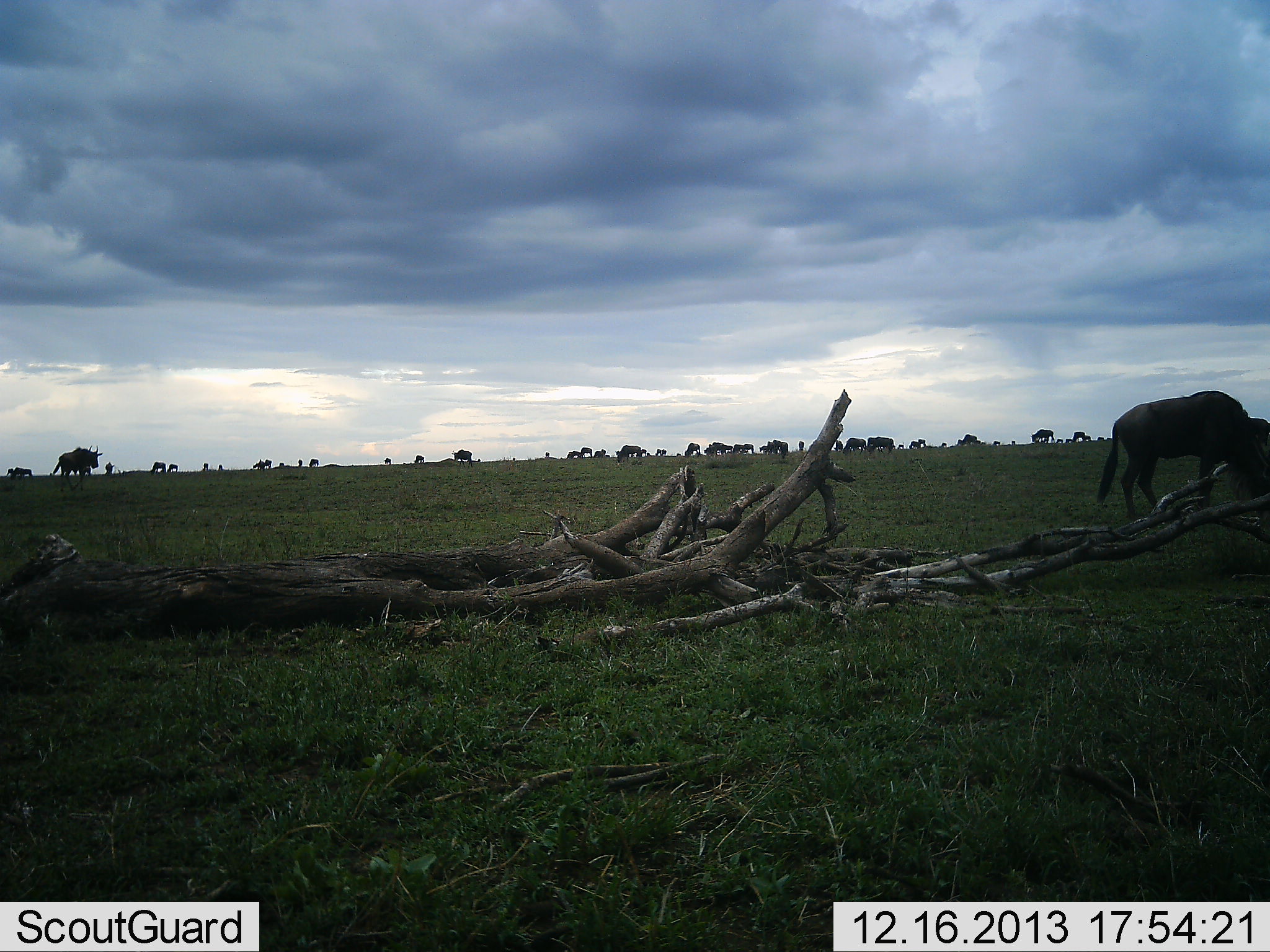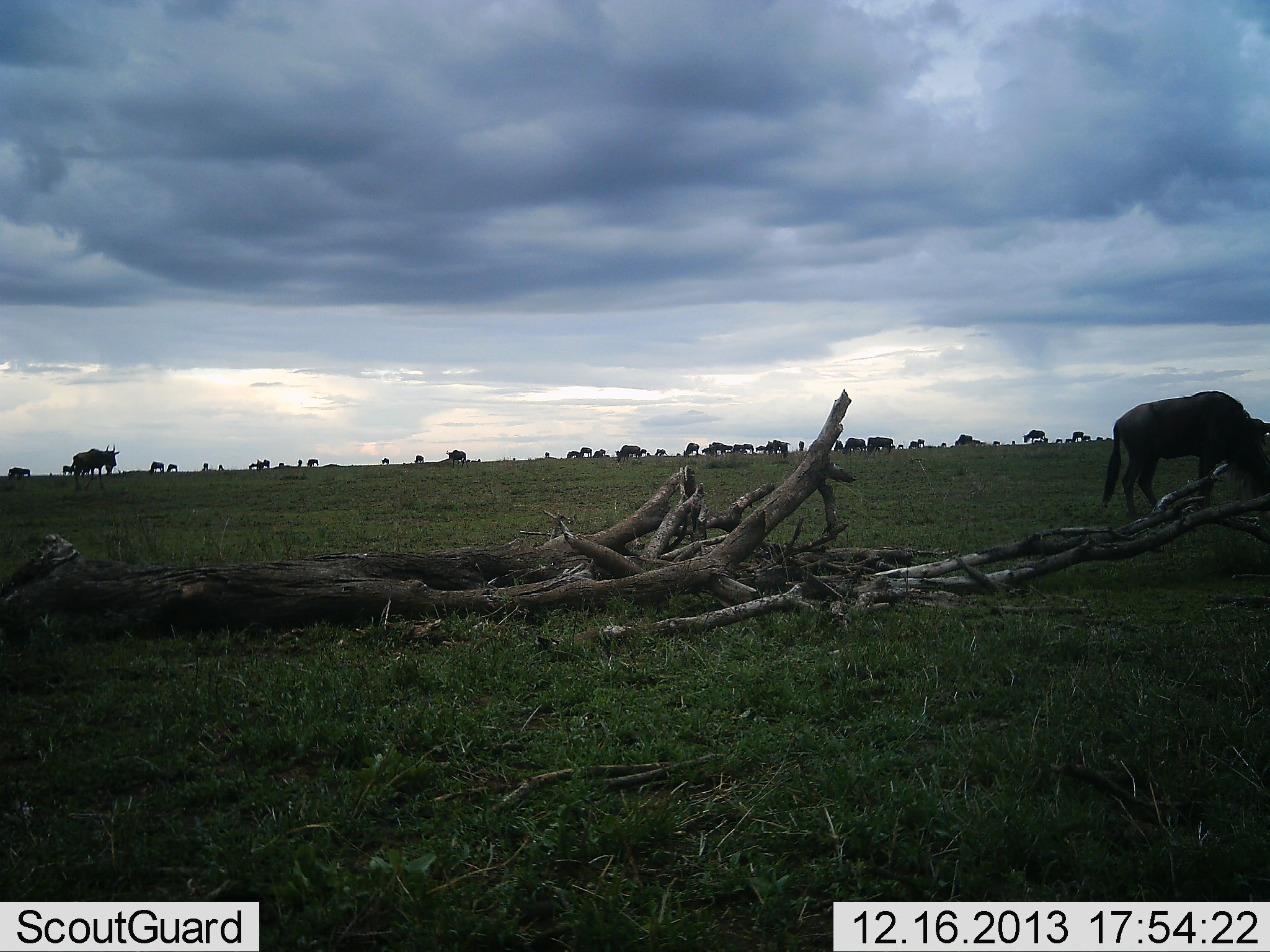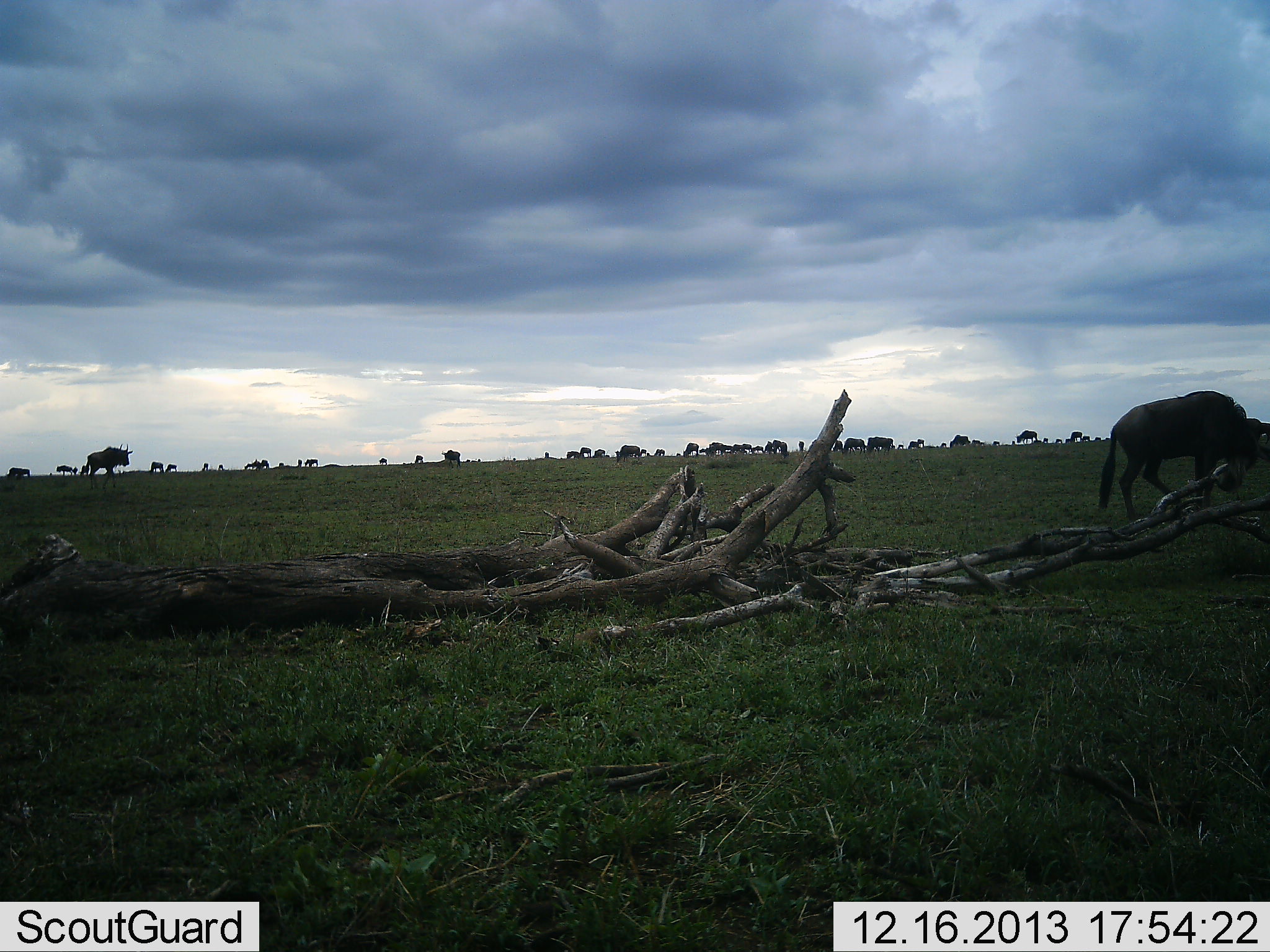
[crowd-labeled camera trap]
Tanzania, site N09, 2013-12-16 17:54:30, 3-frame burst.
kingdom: Animalia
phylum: Chordata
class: Mammalia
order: Artiodactyla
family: Bovidae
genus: Connochaetes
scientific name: Connochaetes taurinus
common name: blue wildebeest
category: wildebeest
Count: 11-50.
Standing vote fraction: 77%.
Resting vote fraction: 8%.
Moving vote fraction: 65%.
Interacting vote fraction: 0%.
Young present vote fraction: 8%.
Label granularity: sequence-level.